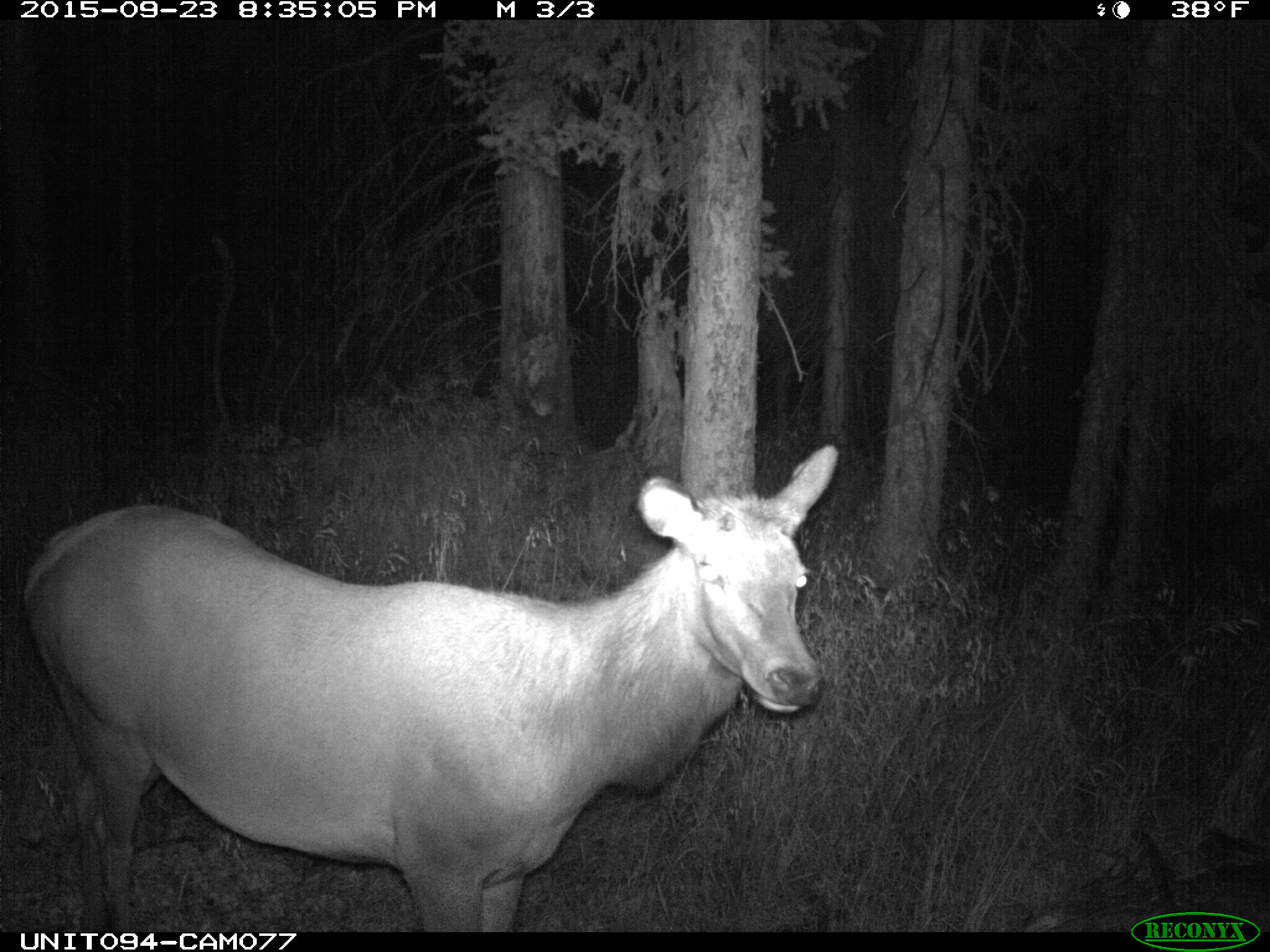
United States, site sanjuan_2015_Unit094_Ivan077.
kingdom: Animalia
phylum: Chordata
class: Mammalia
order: Artiodactyla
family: Cervidae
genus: Cervus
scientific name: Cervus elaphus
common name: red deer